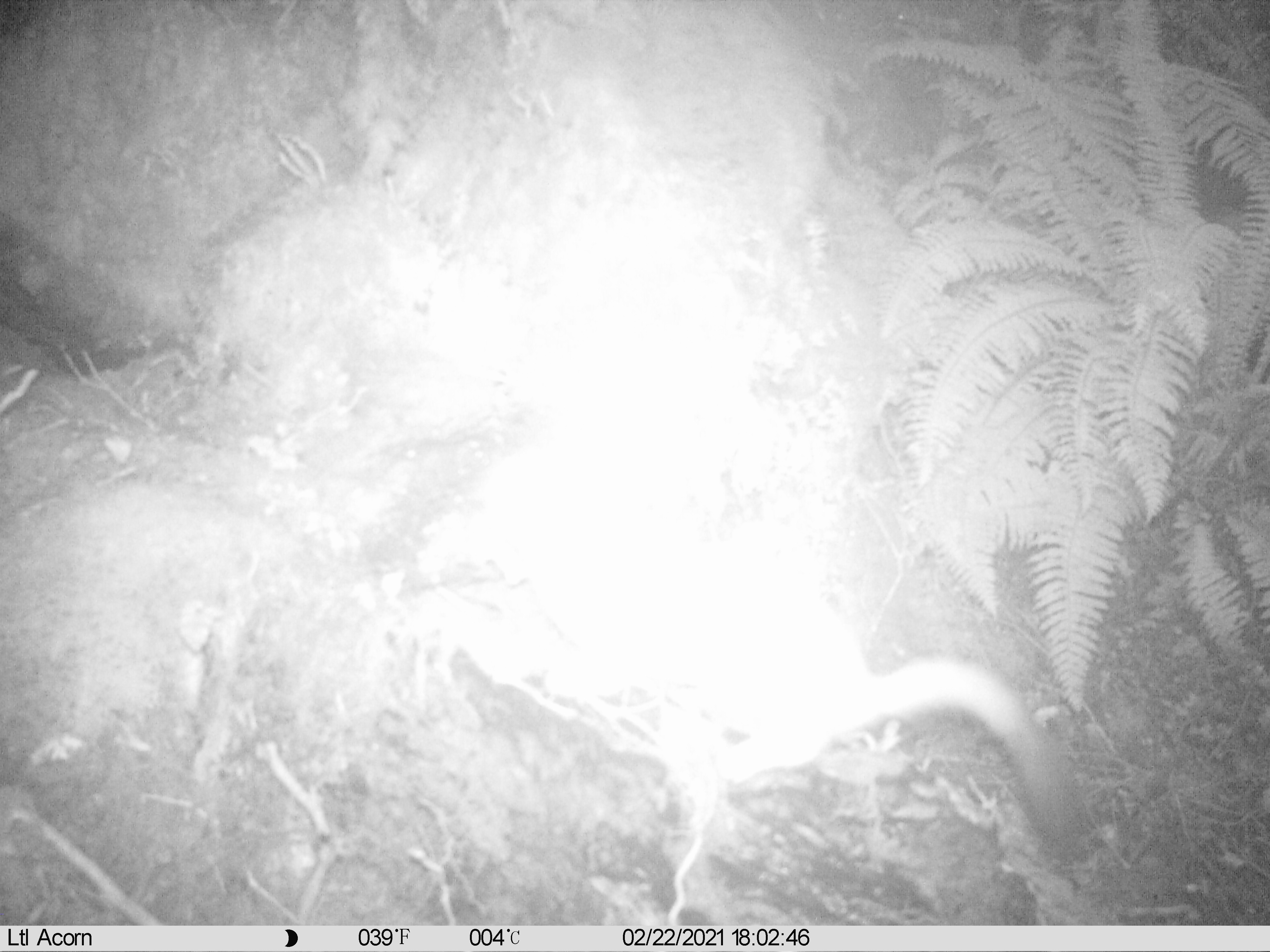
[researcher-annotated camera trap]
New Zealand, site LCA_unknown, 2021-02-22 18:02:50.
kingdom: Animalia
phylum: Chordata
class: Mammalia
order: Carnivora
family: Mustelidae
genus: Mustela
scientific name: Mustela erminea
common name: stoat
Stoat (Mustela erminea).